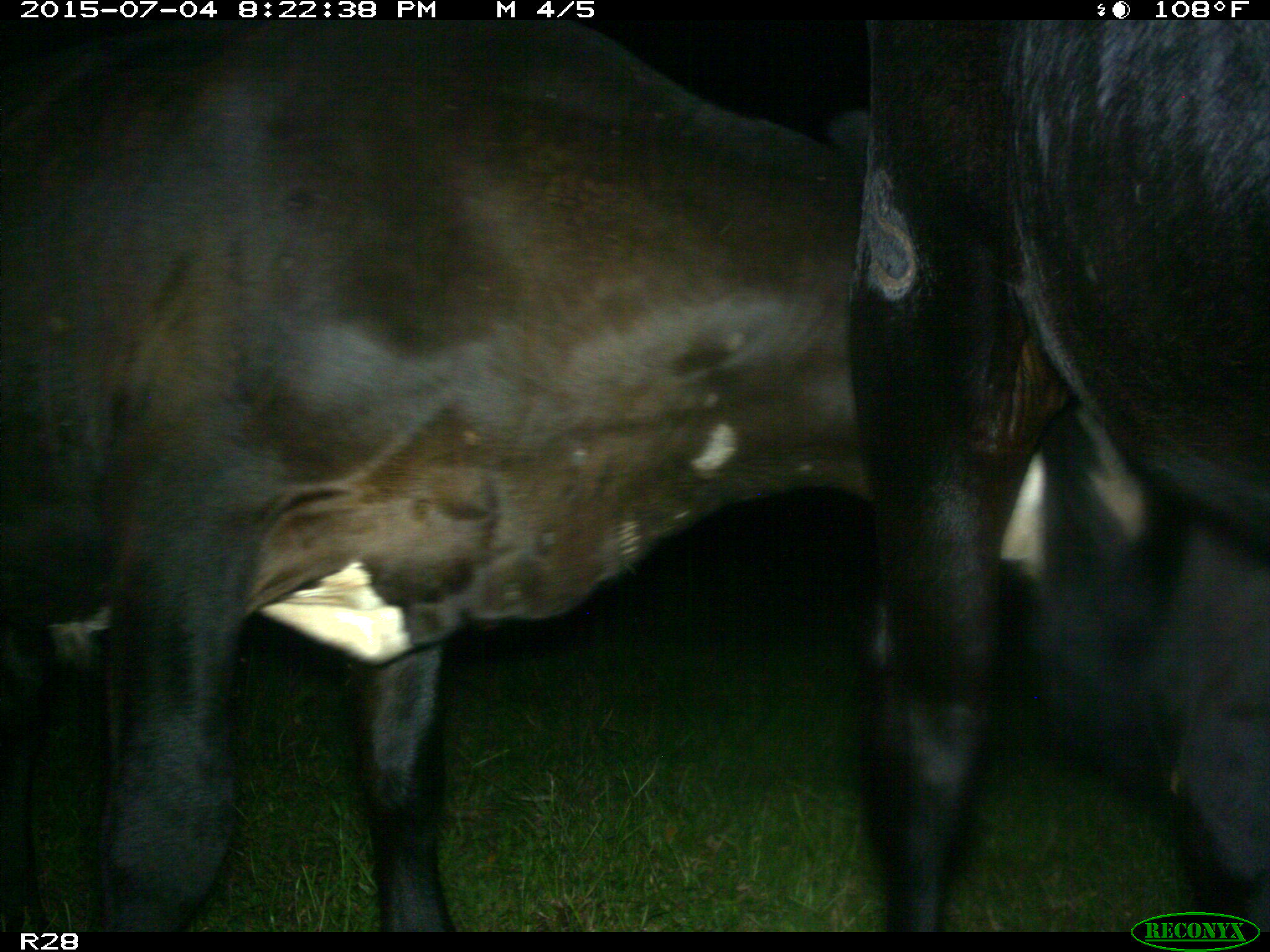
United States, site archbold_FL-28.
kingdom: Animalia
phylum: Chordata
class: Mammalia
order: Artiodactyla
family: Bovidae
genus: Bos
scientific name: Bos taurus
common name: domestic cow